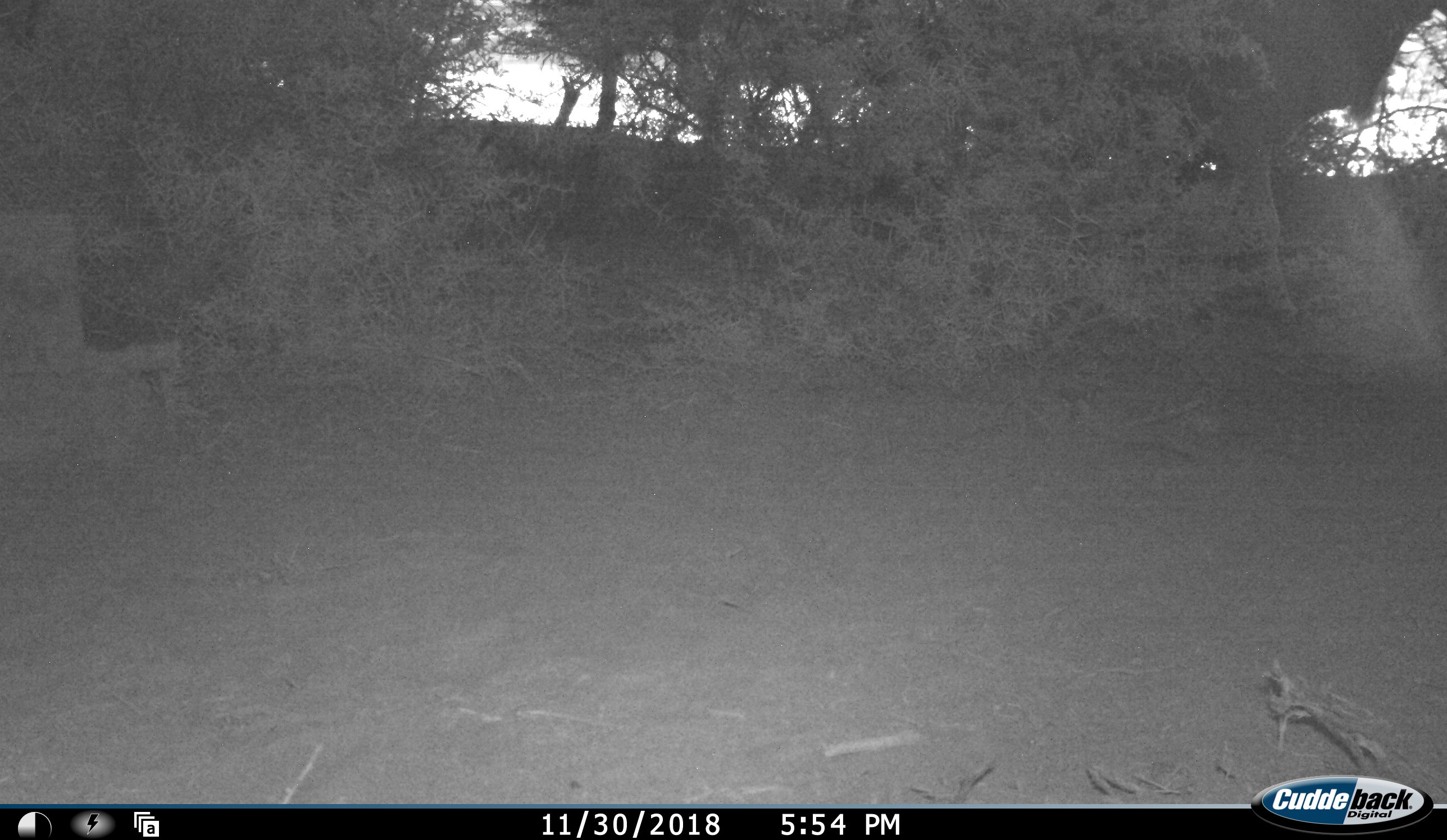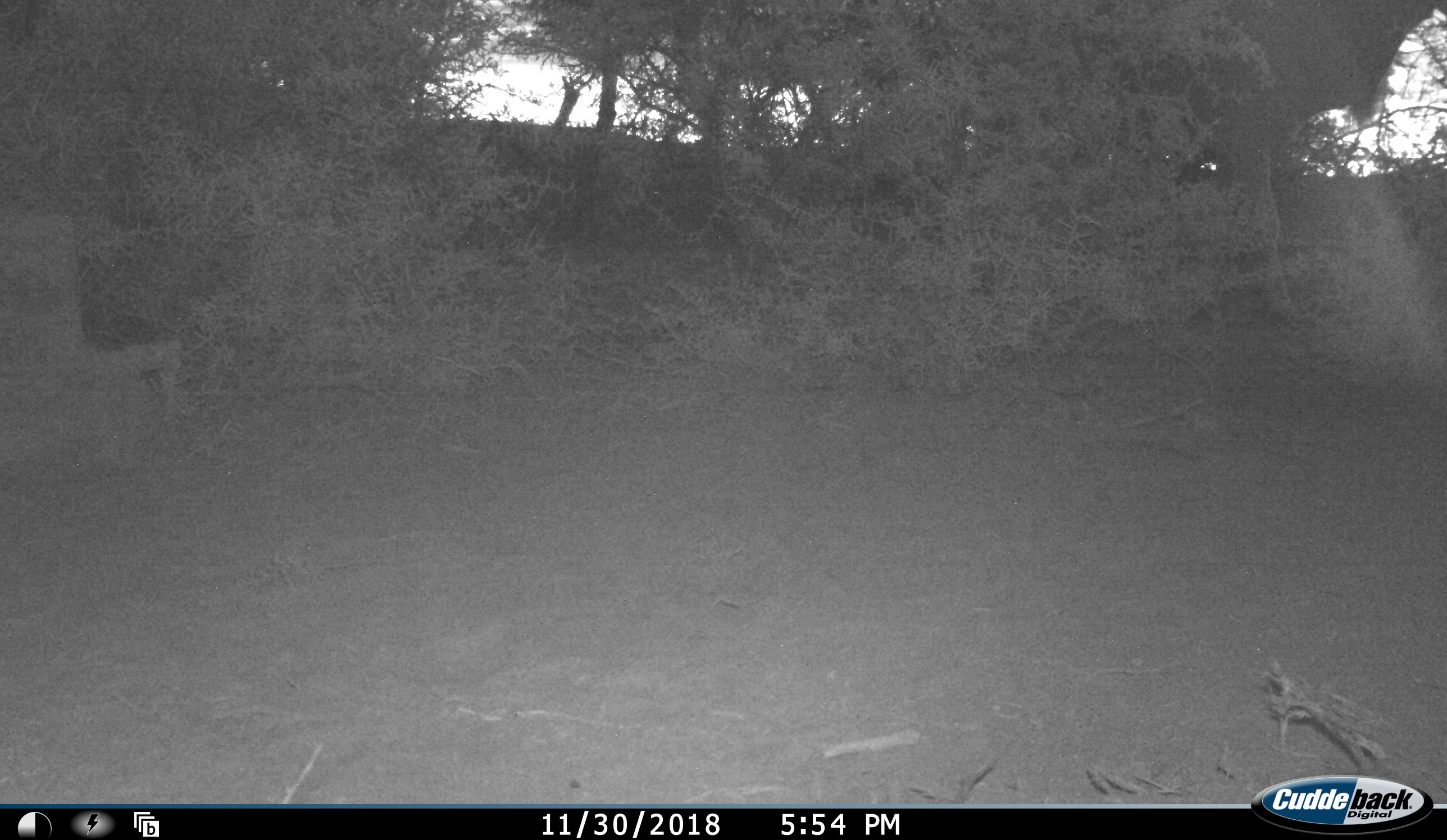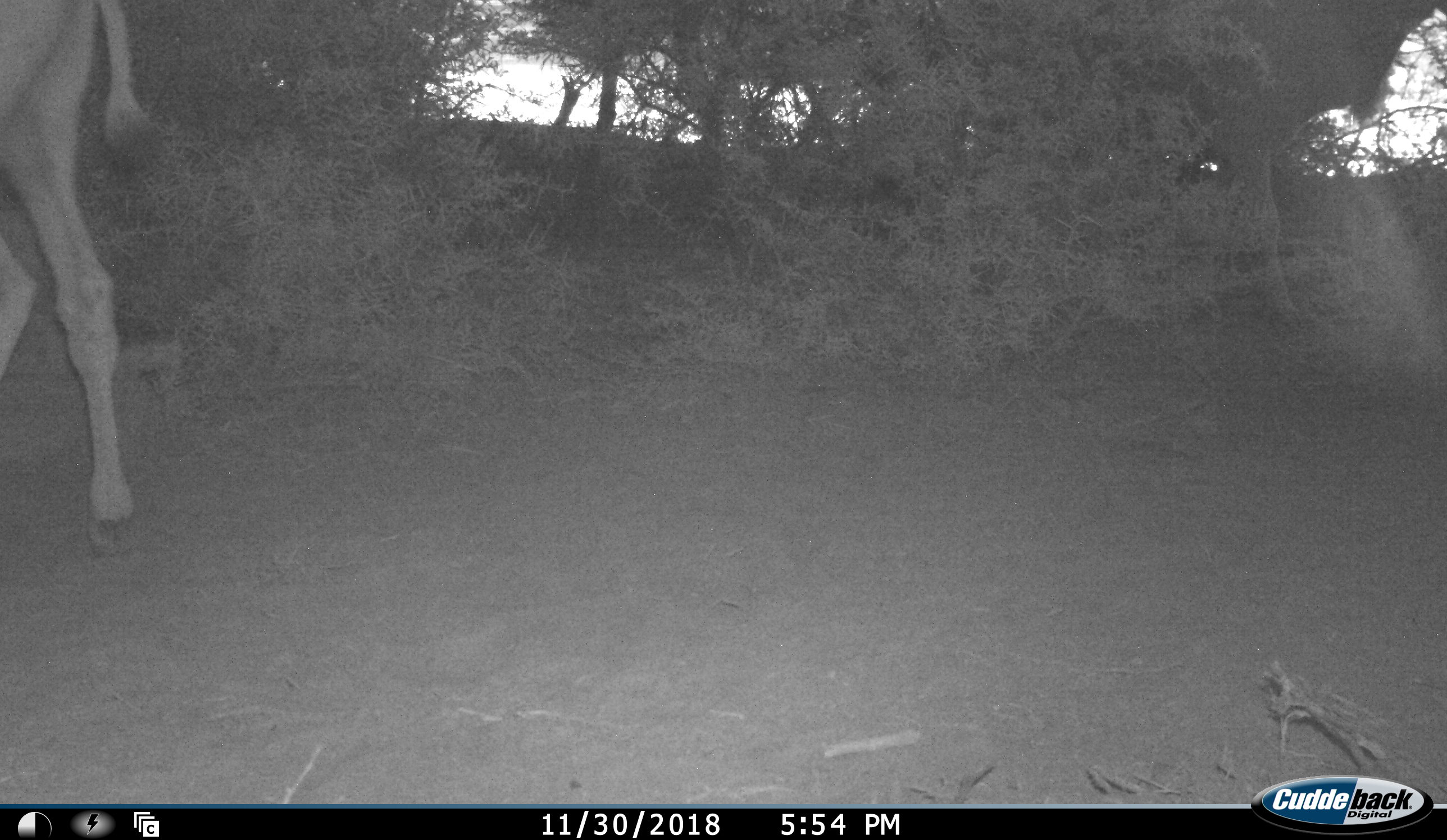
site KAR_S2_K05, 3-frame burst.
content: unidentified animal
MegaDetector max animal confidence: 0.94